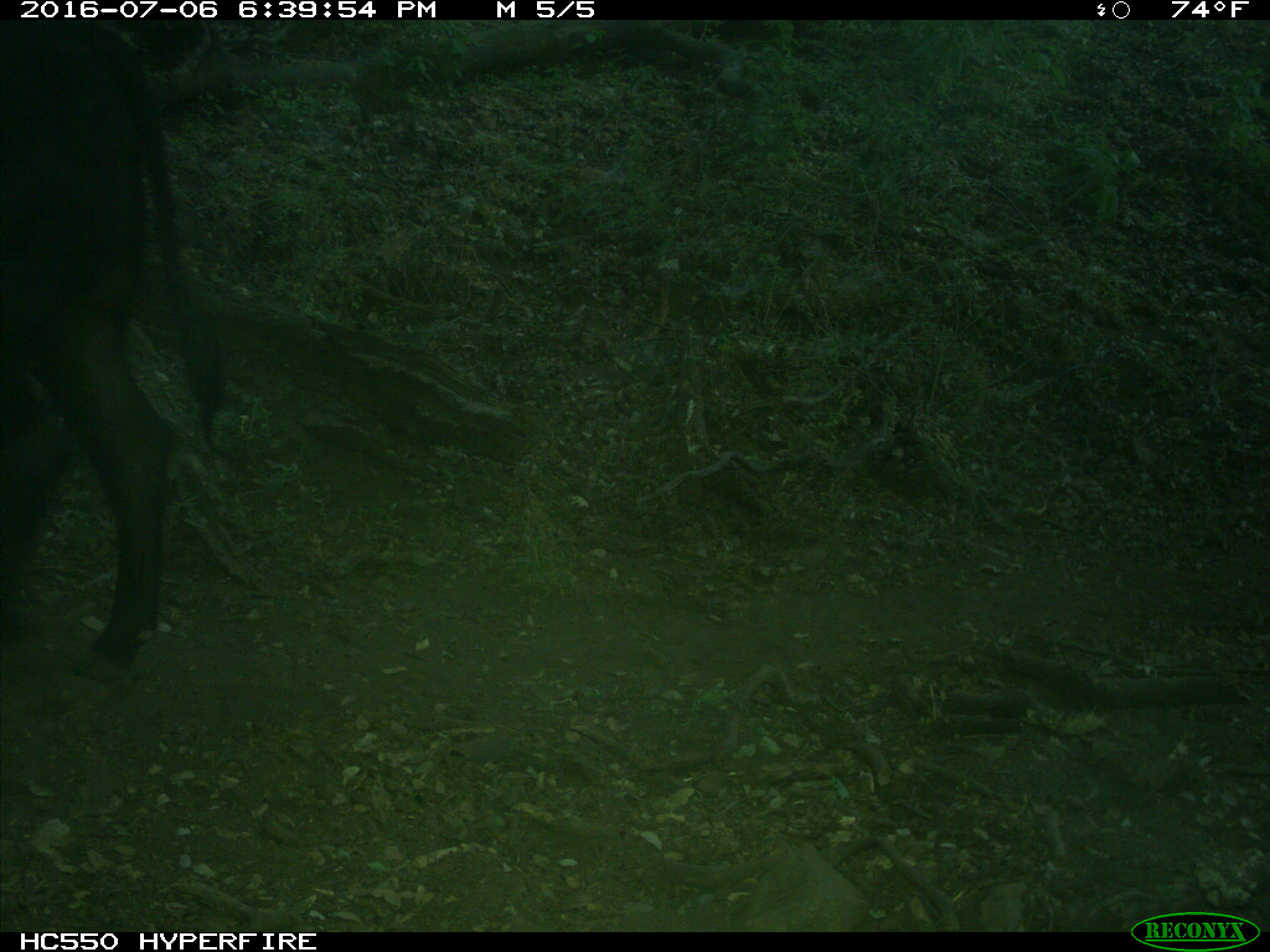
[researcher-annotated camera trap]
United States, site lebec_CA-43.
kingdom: Animalia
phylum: Chordata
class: Mammalia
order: Artiodactyla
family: Bovidae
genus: Bos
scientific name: Bos taurus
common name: domestic cow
Bos taurus (domestic cow).